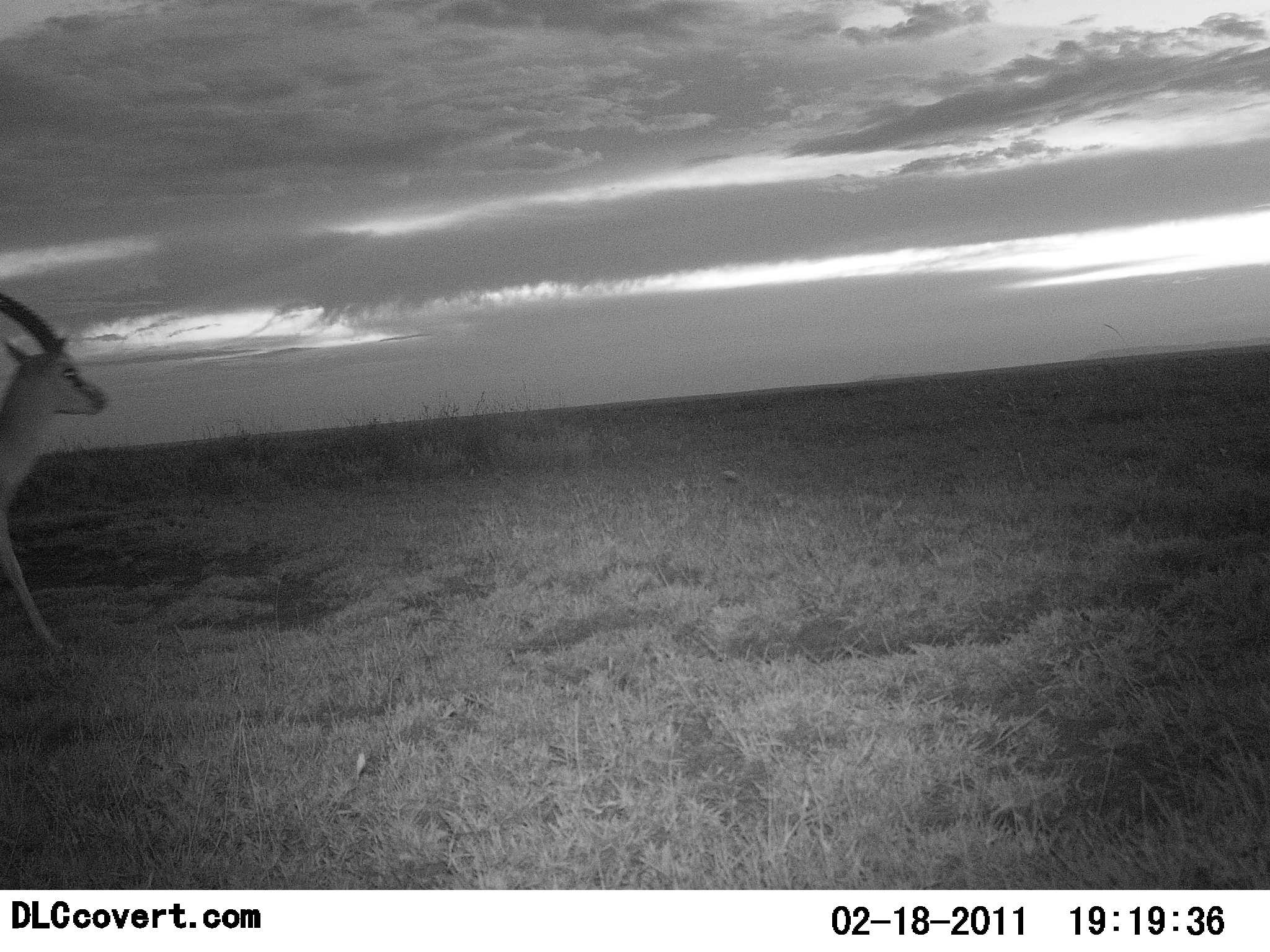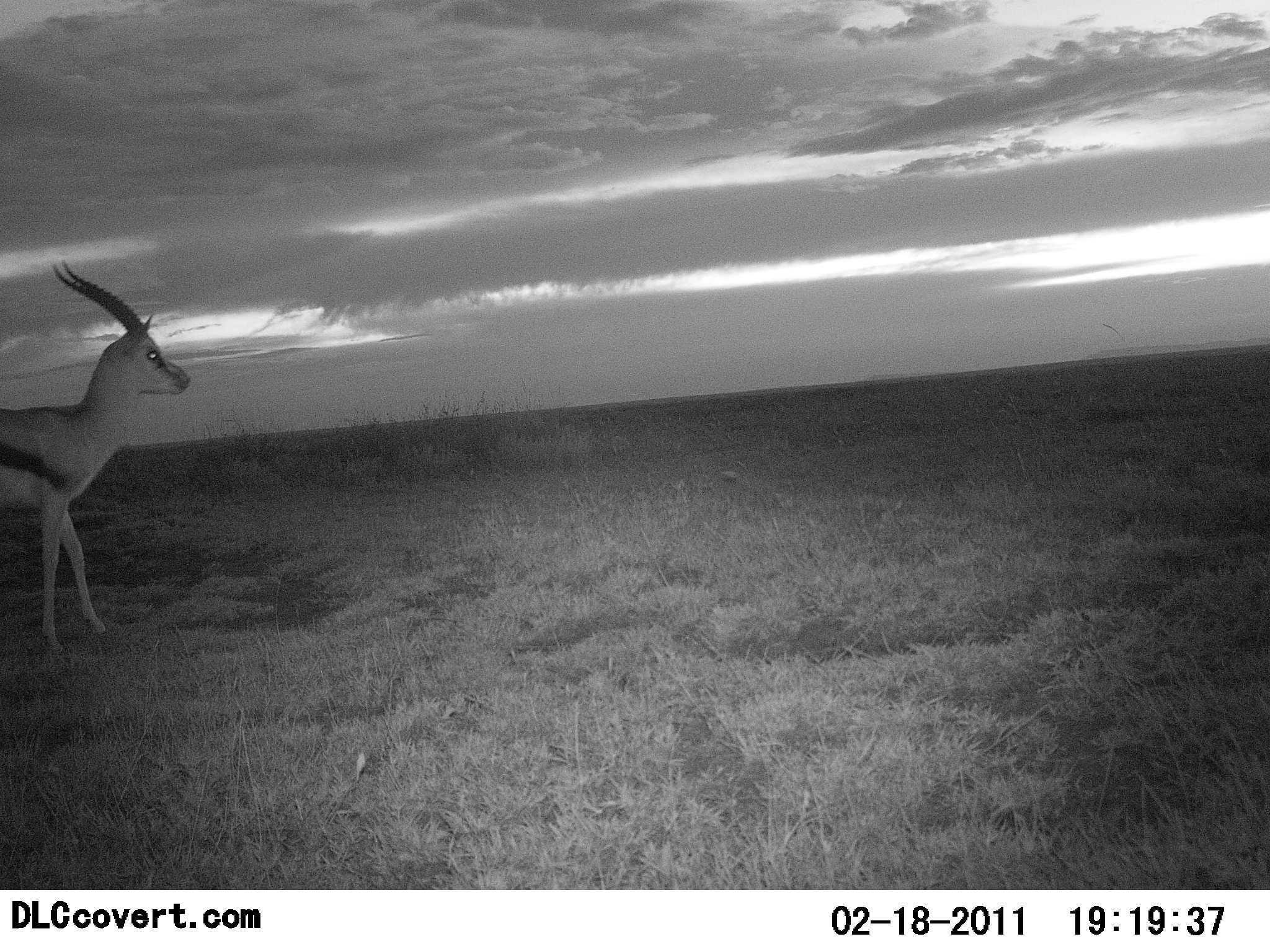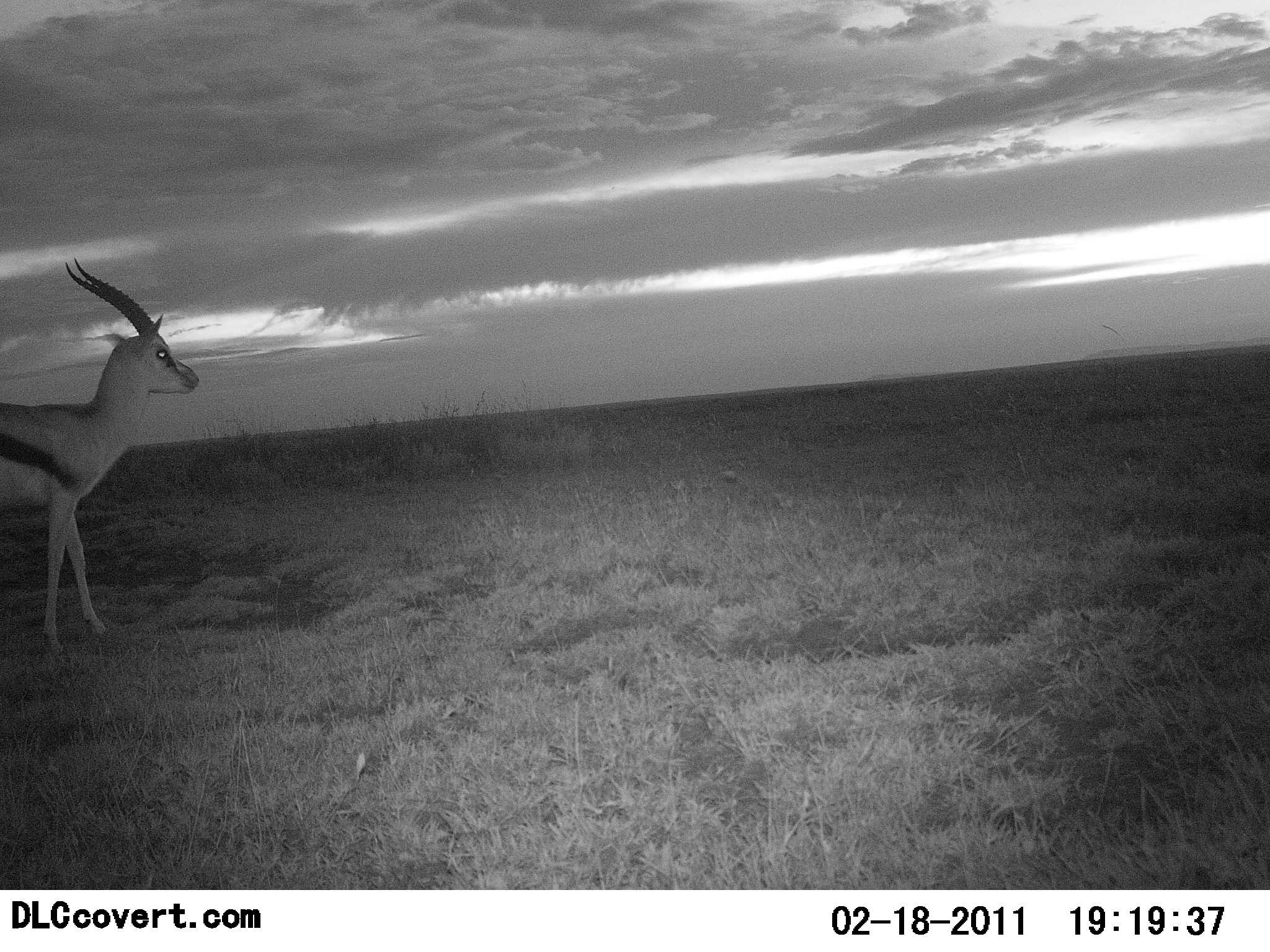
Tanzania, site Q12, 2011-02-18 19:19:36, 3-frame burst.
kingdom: Animalia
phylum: Chordata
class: Mammalia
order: Artiodactyla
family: Bovidae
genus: Eudorcas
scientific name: Eudorcas thomsonii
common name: thomson's gazelle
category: gazellethomsons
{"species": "gazellethomsons (thomson's gazelle) (Eudorcas thomsonii)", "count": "1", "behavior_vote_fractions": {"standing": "25%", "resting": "0%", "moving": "81%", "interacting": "0%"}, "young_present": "0%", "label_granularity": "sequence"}